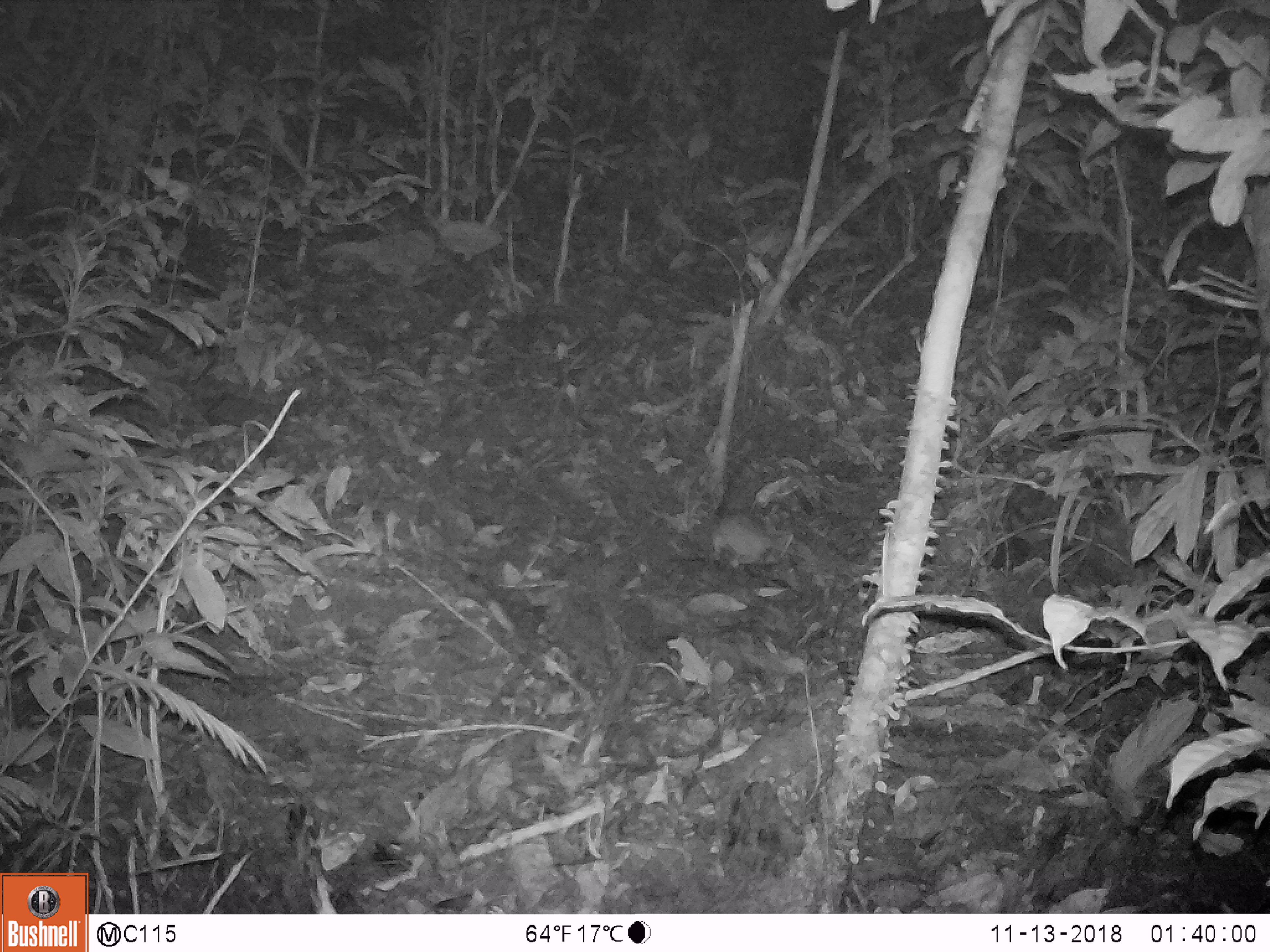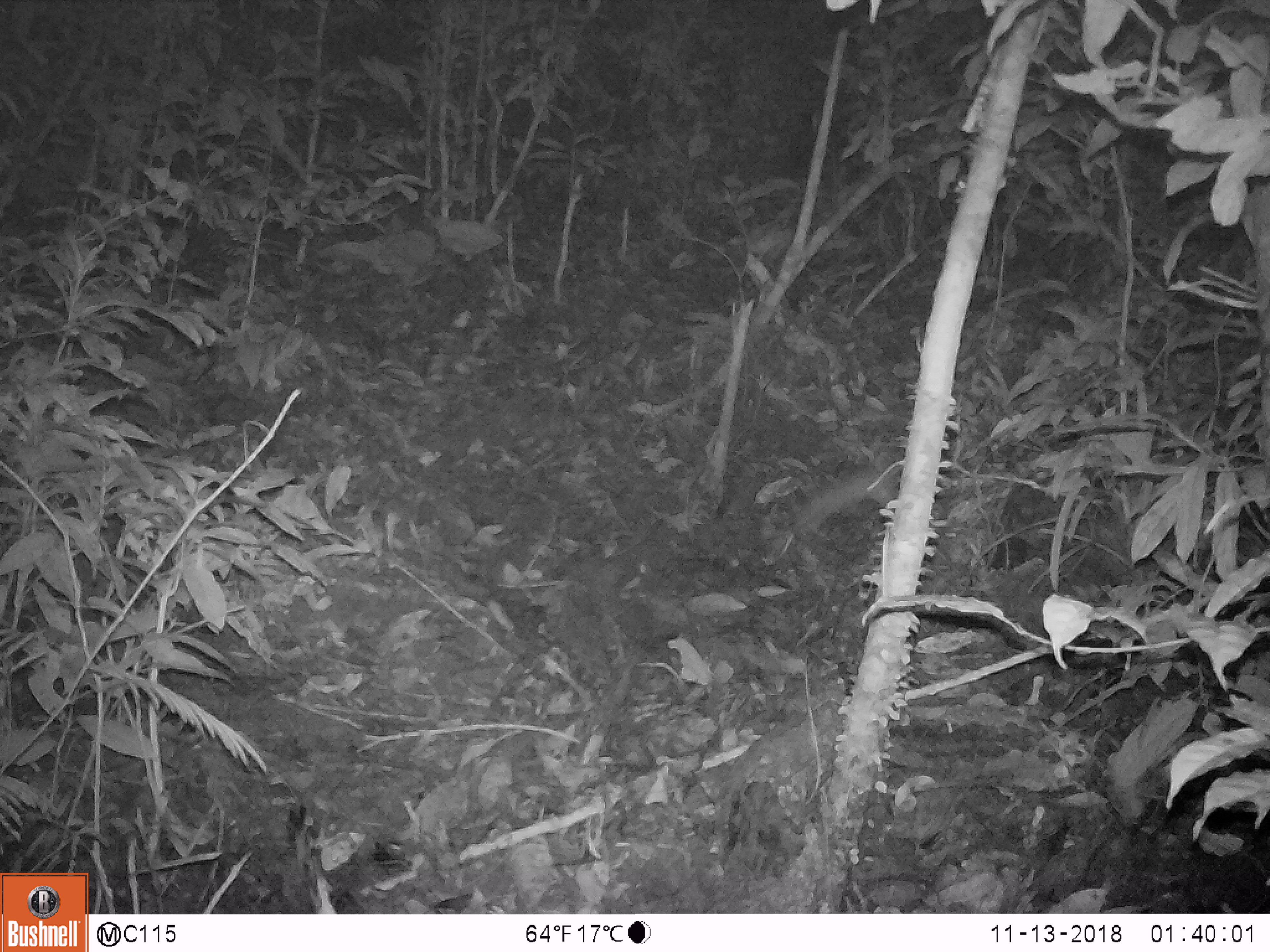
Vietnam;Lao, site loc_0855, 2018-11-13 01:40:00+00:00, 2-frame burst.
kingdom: Animalia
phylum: Chordata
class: Mammalia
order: Rodentia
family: Muridae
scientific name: Muridae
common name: old-world mice and rats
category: unidentified murid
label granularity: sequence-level